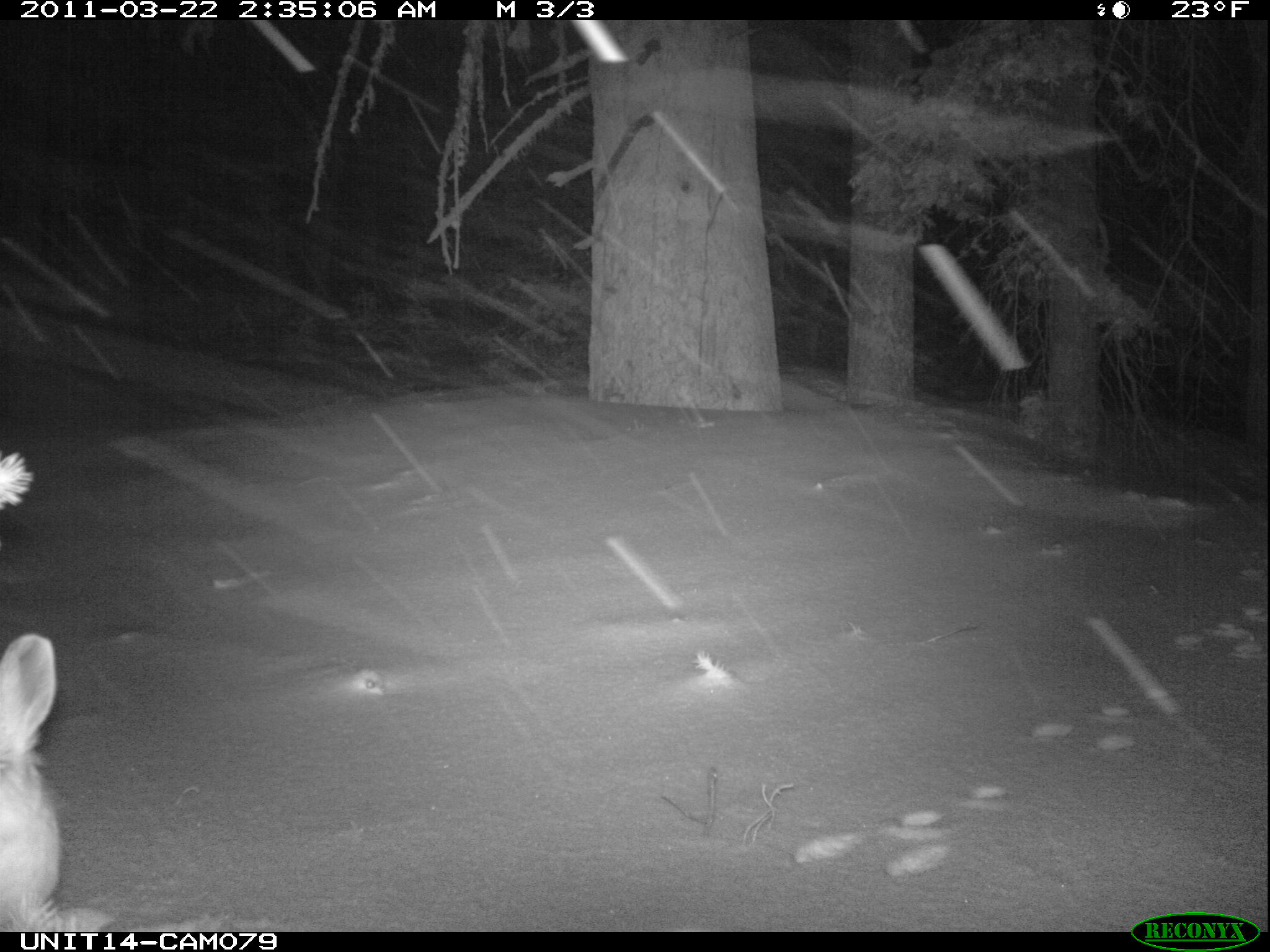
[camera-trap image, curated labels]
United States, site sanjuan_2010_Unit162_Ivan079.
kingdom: Animalia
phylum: Chordata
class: Mammalia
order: Lagomorpha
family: Leporidae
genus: Lepus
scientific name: Lepus americanus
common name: snowshoe hare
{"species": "Lepus americanus (snowshoe hare)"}